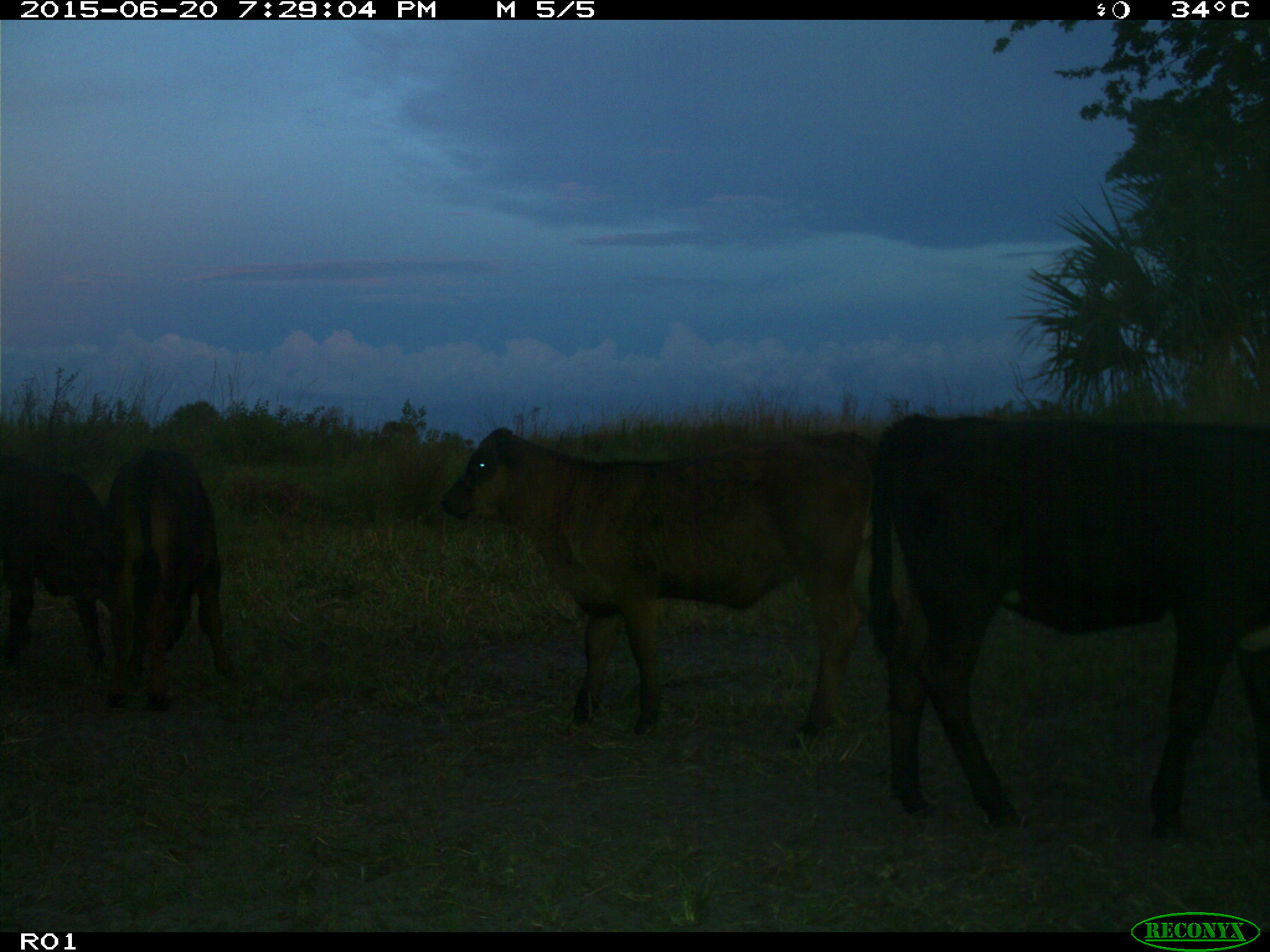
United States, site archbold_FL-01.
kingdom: Animalia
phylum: Chordata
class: Mammalia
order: Artiodactyla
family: Bovidae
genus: Bos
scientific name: Bos taurus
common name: domestic cow